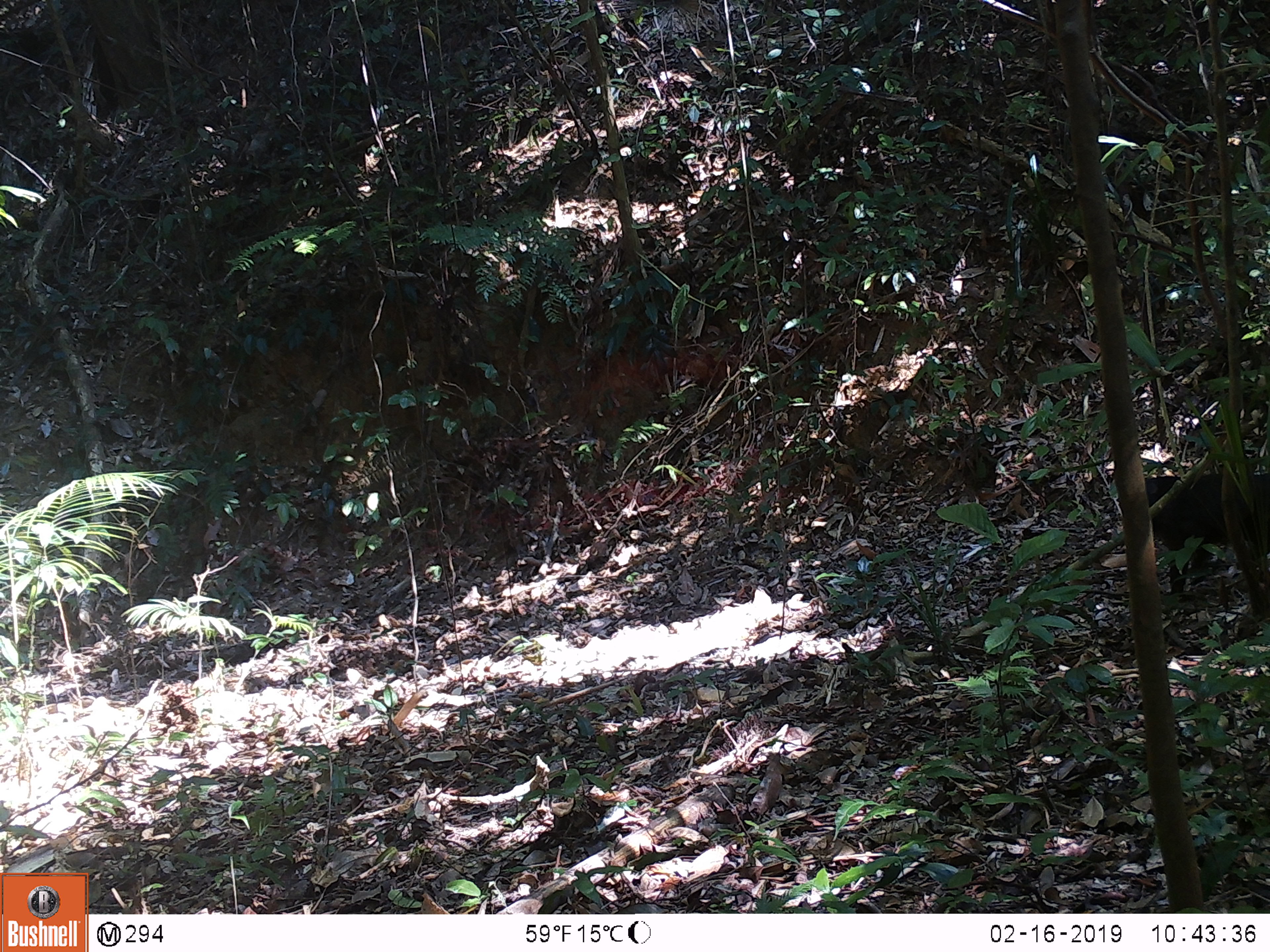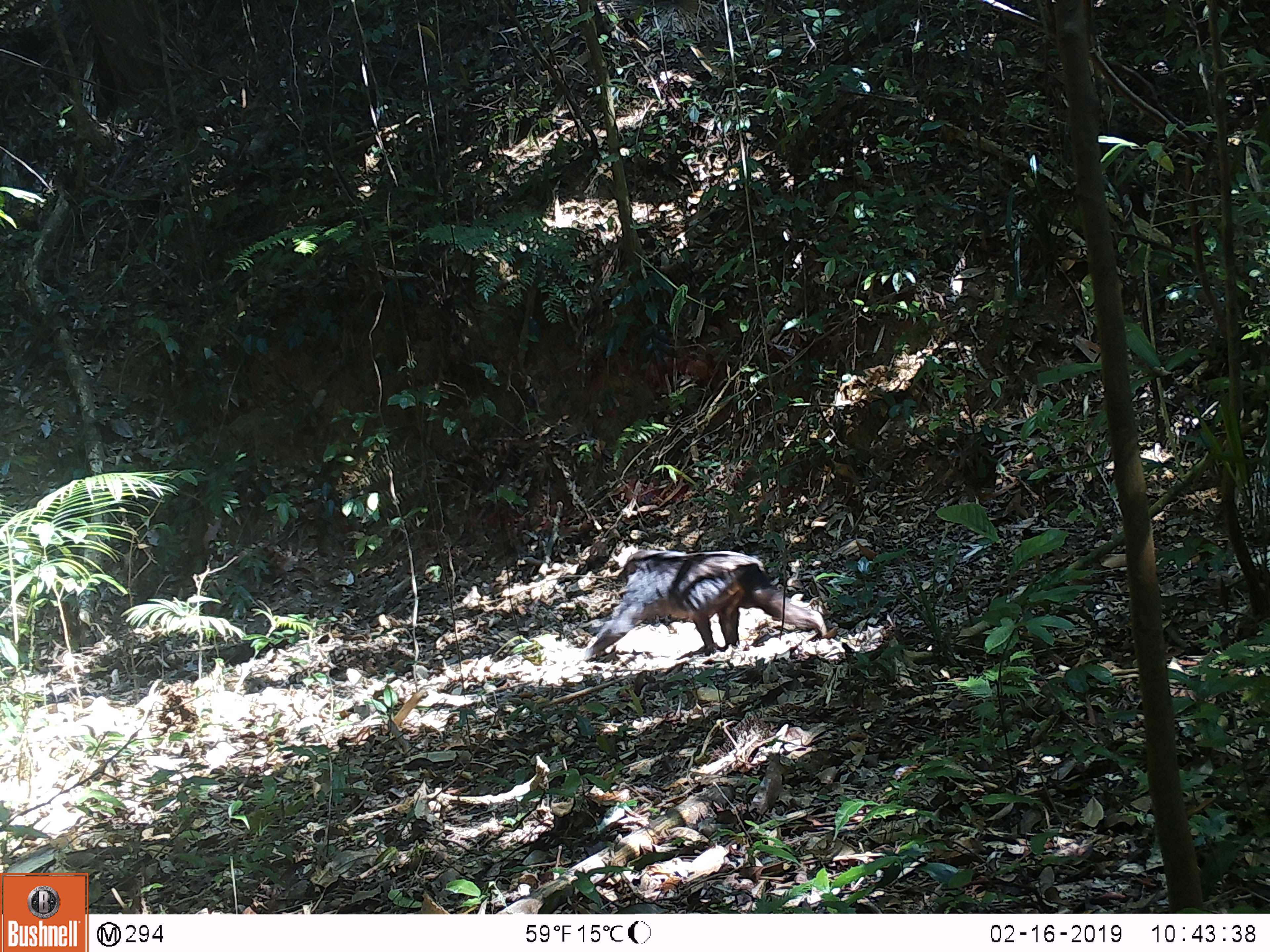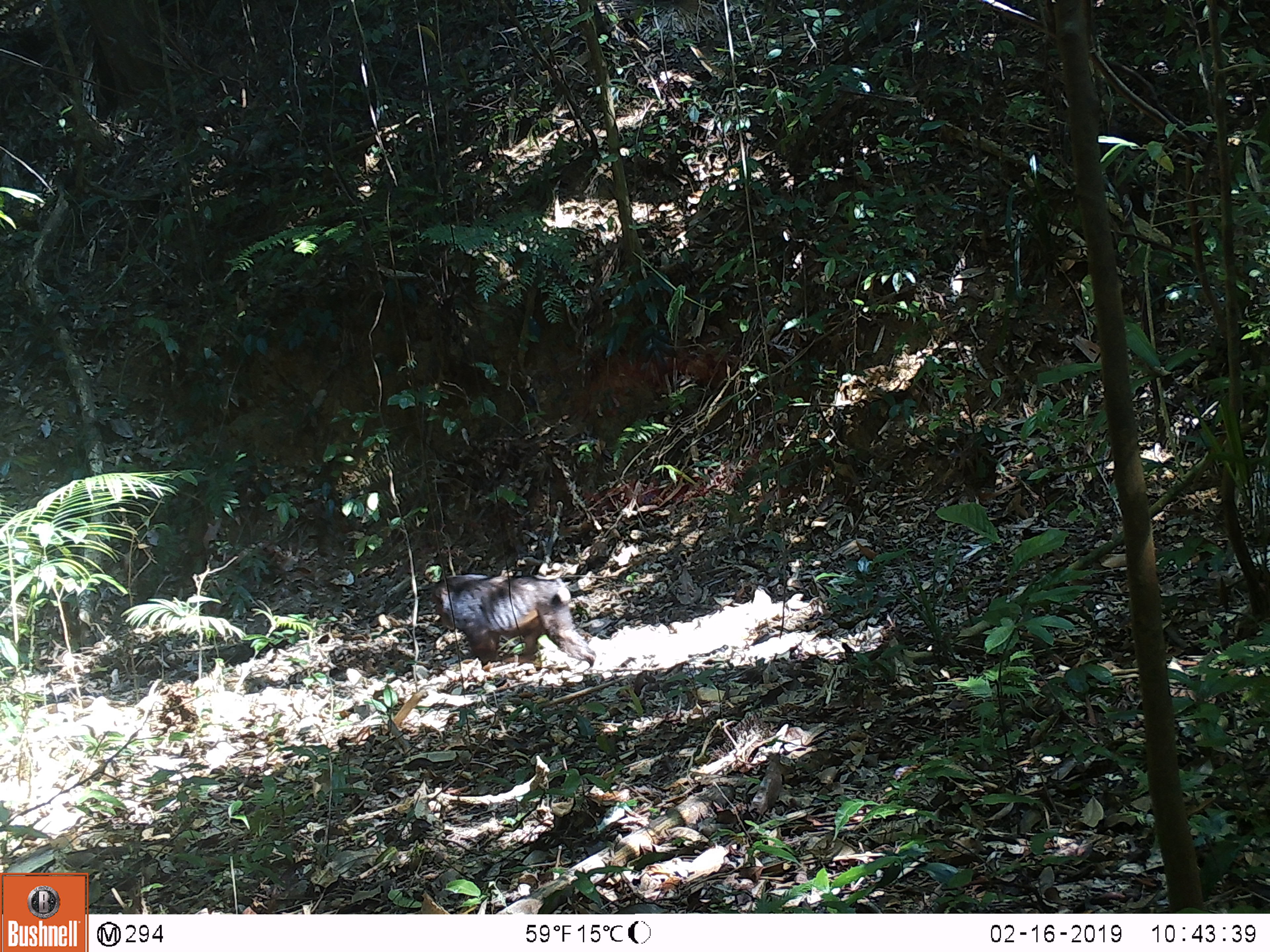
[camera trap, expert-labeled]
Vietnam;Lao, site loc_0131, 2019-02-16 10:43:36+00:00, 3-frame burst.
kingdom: Animalia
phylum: Chordata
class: Mammalia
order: Primates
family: Cercopithecidae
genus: Macaca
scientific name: Macaca arctoides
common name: stump-tailed macaque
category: stump tailed macaque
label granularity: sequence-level